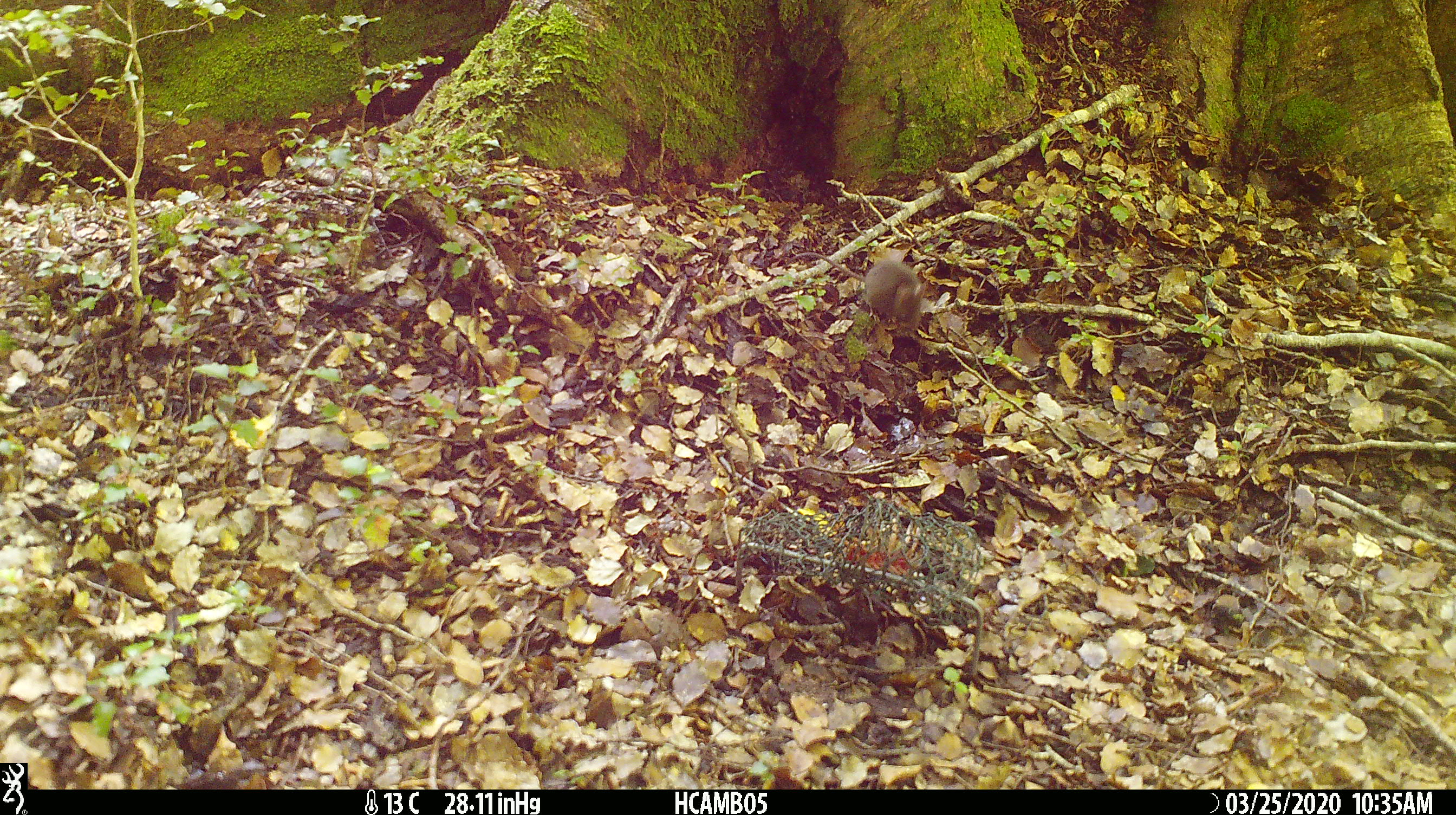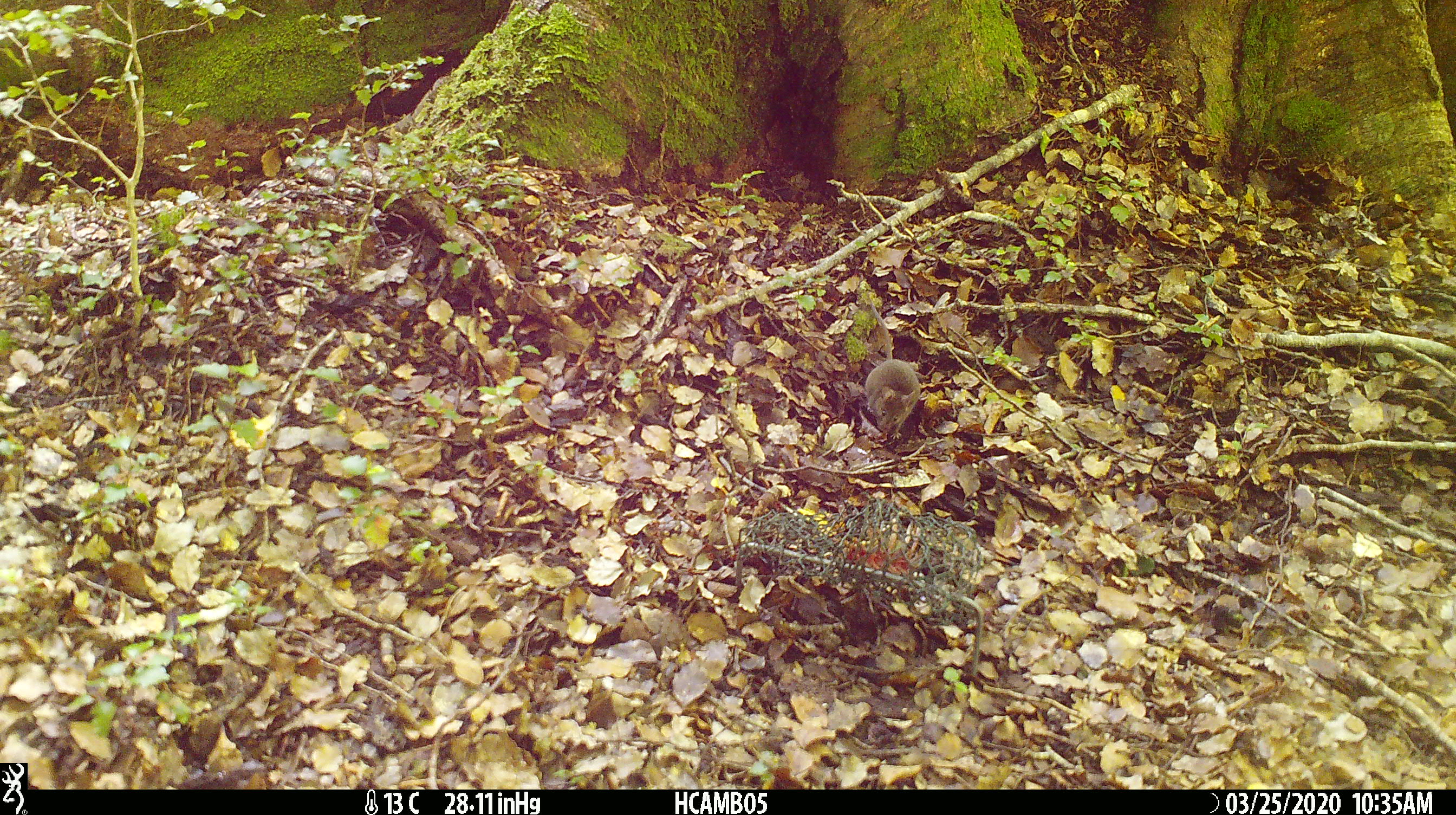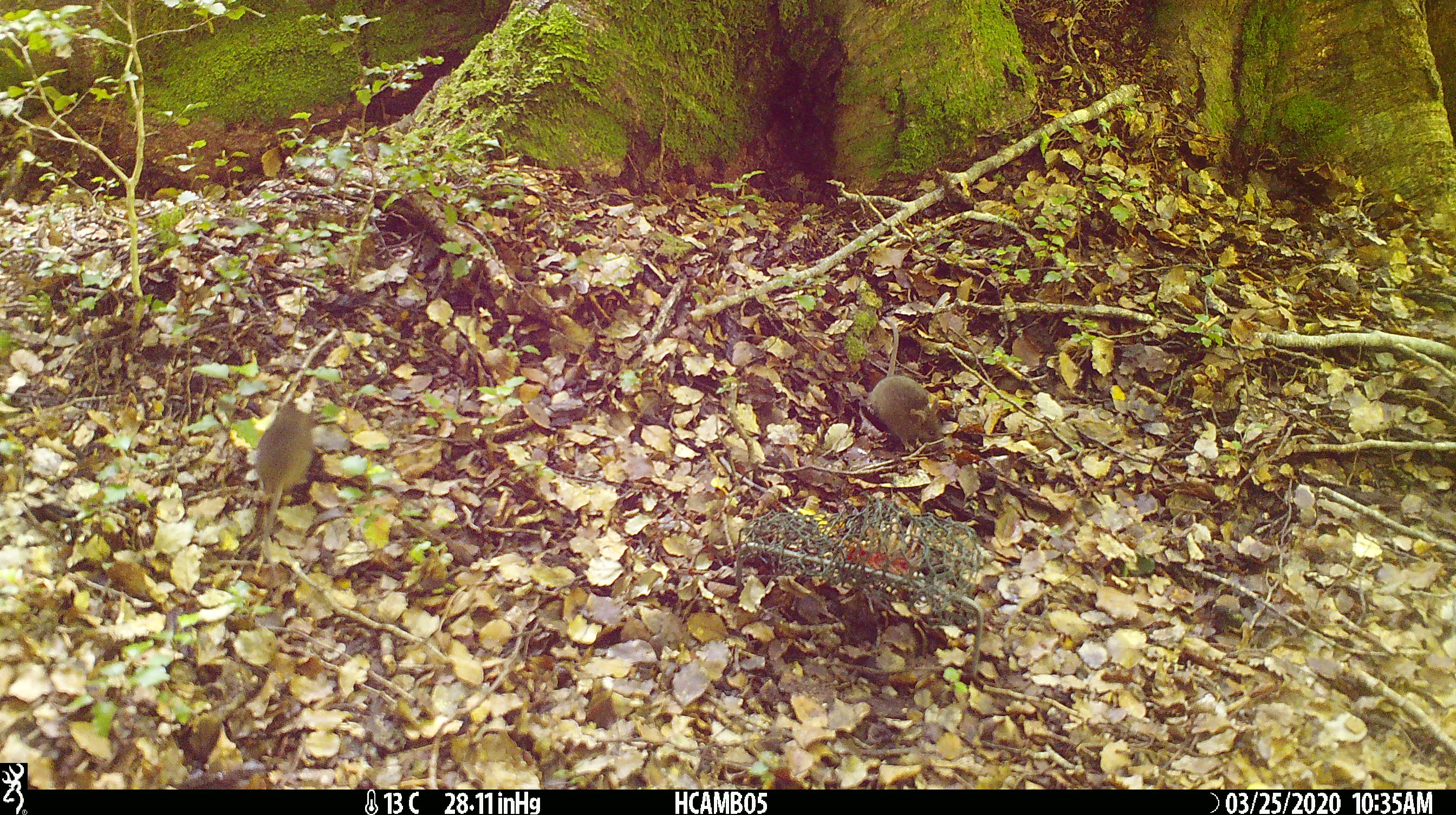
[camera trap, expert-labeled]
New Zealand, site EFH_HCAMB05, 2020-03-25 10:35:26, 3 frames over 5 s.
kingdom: Animalia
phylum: Chordata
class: Mammalia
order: Rodentia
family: Muridae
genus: Mus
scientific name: Mus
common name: mouse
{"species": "mouse (Mus)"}